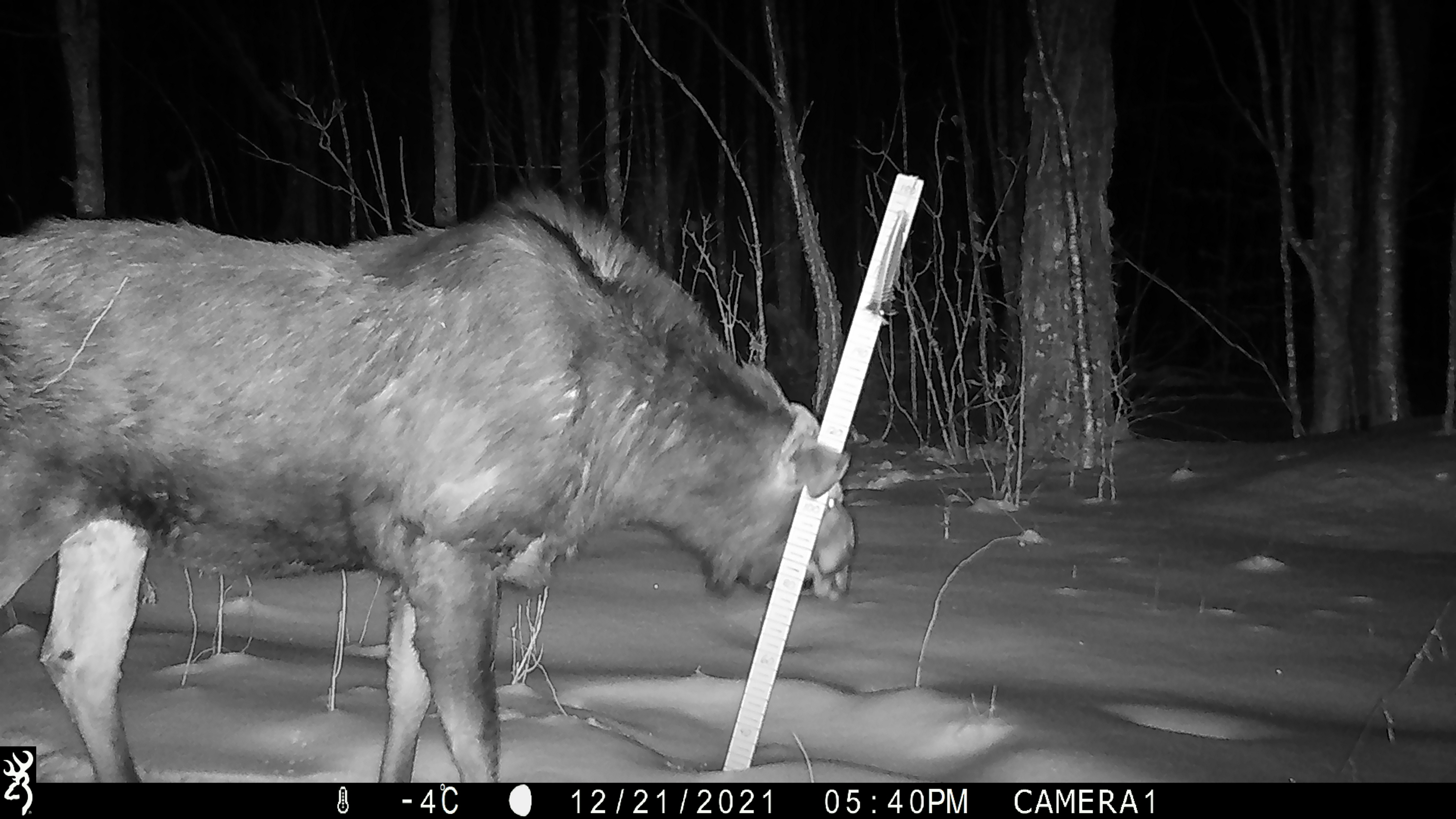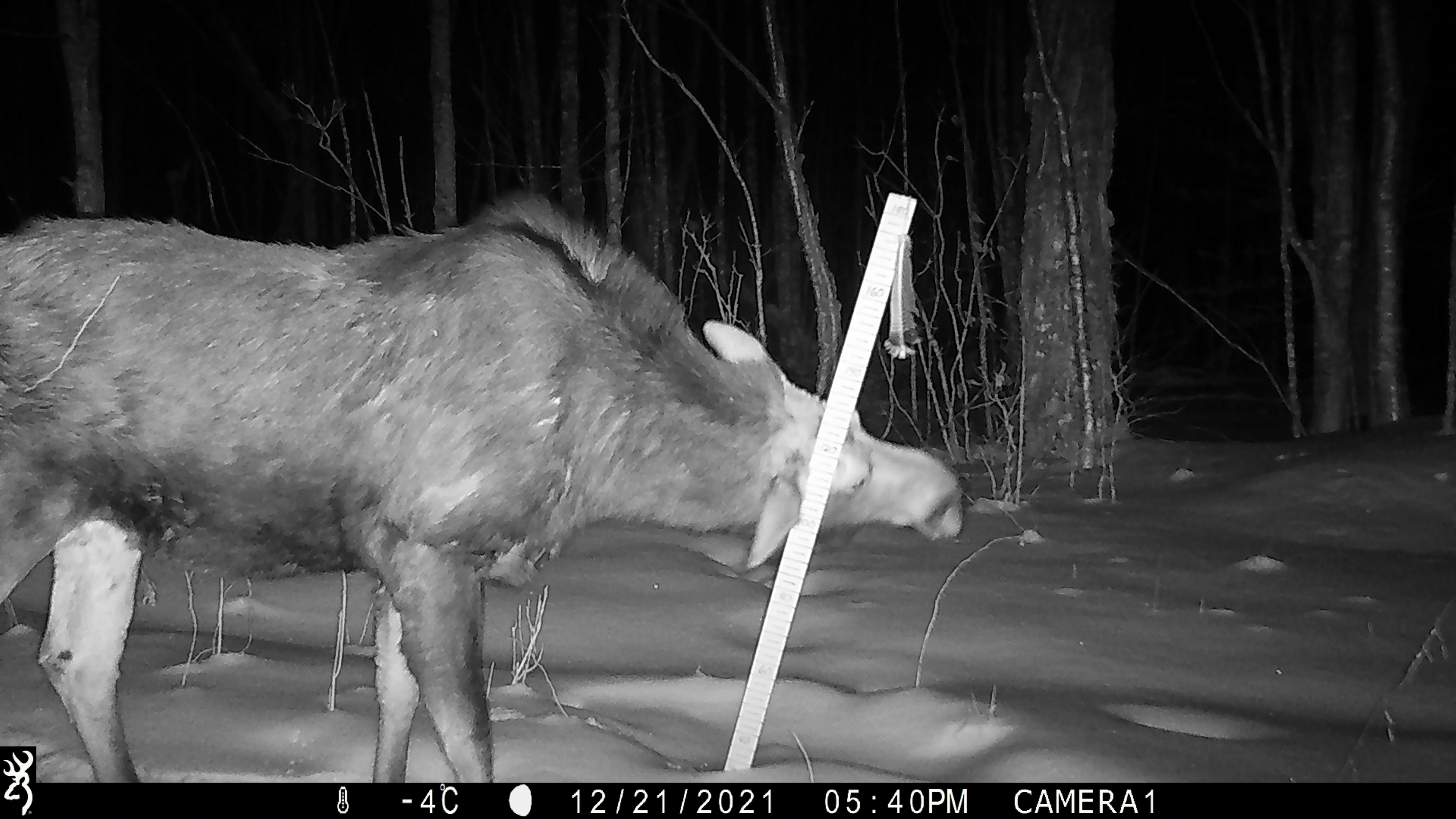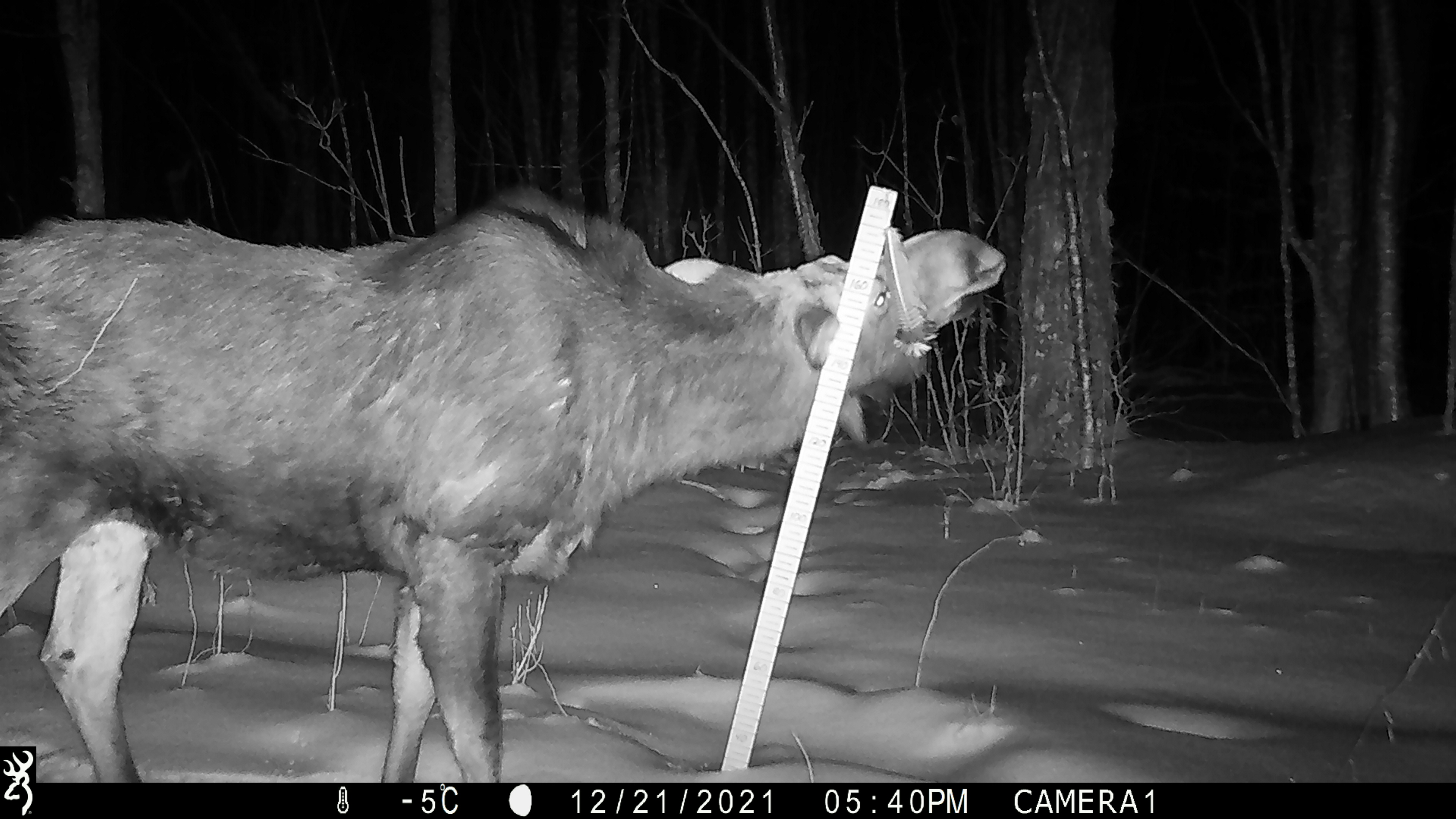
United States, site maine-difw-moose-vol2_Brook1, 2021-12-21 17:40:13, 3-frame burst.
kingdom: Animalia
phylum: Chordata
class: Mammalia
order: Artiodactyla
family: Cervidae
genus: Alces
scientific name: Alces alces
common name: moose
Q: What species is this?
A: Moose (Alces alces).